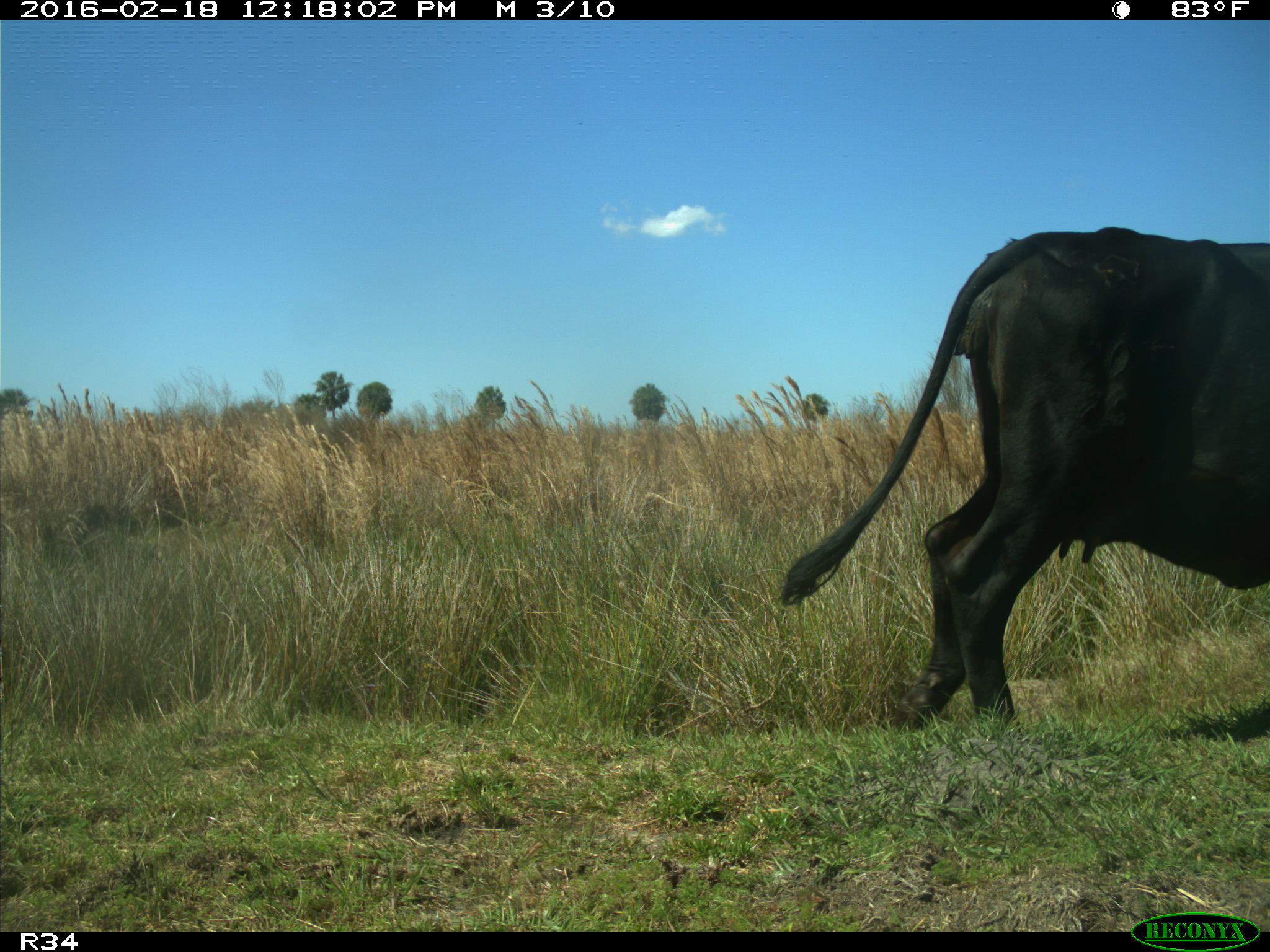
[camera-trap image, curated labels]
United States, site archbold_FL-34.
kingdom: Animalia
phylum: Chordata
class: Mammalia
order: Artiodactyla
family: Bovidae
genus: Bos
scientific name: Bos taurus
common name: domestic cow